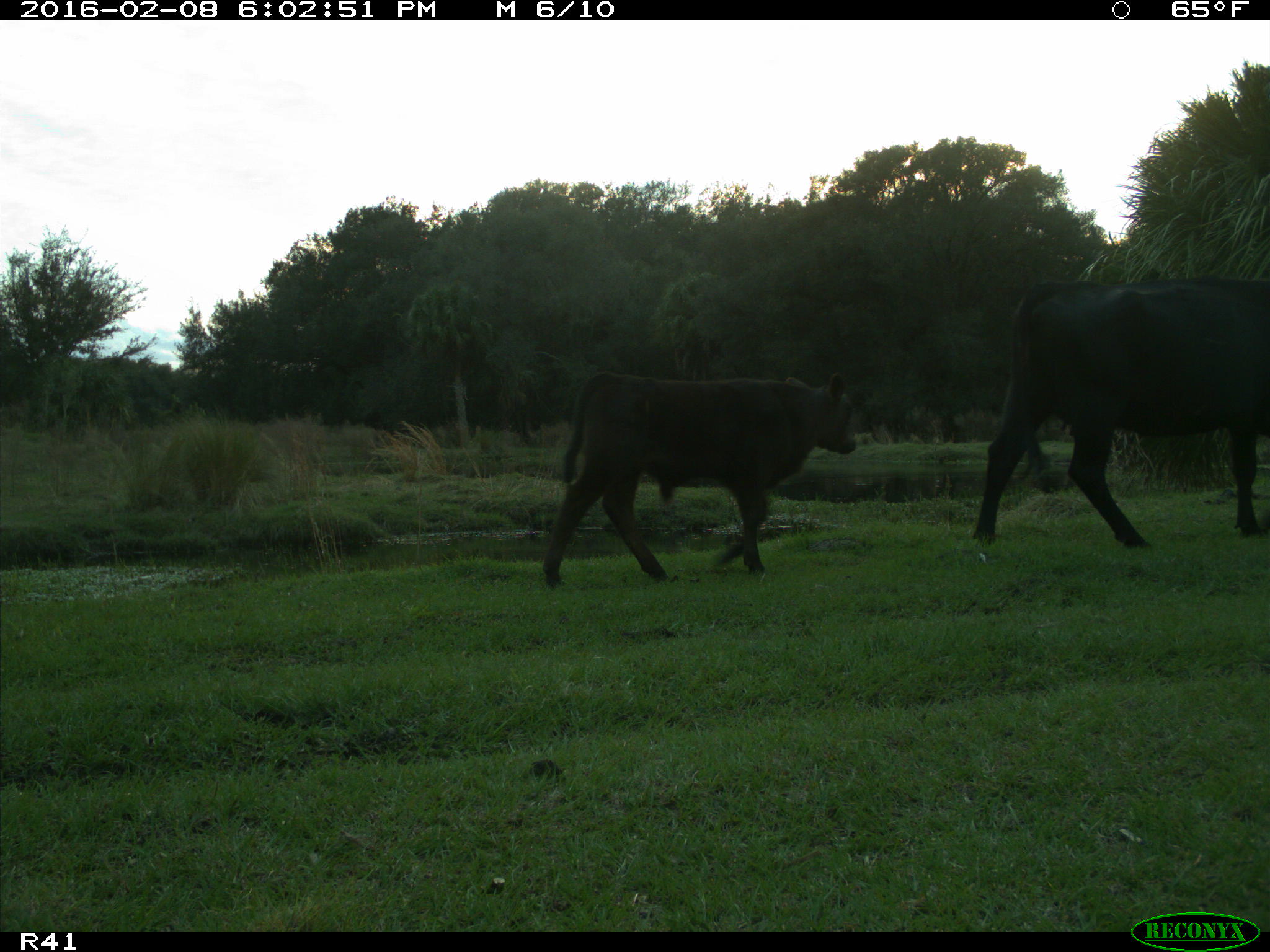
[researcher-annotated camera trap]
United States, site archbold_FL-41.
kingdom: Animalia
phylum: Chordata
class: Mammalia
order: Artiodactyla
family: Bovidae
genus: Bos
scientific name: Bos taurus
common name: domestic cow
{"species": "Bos taurus (domestic cow)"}